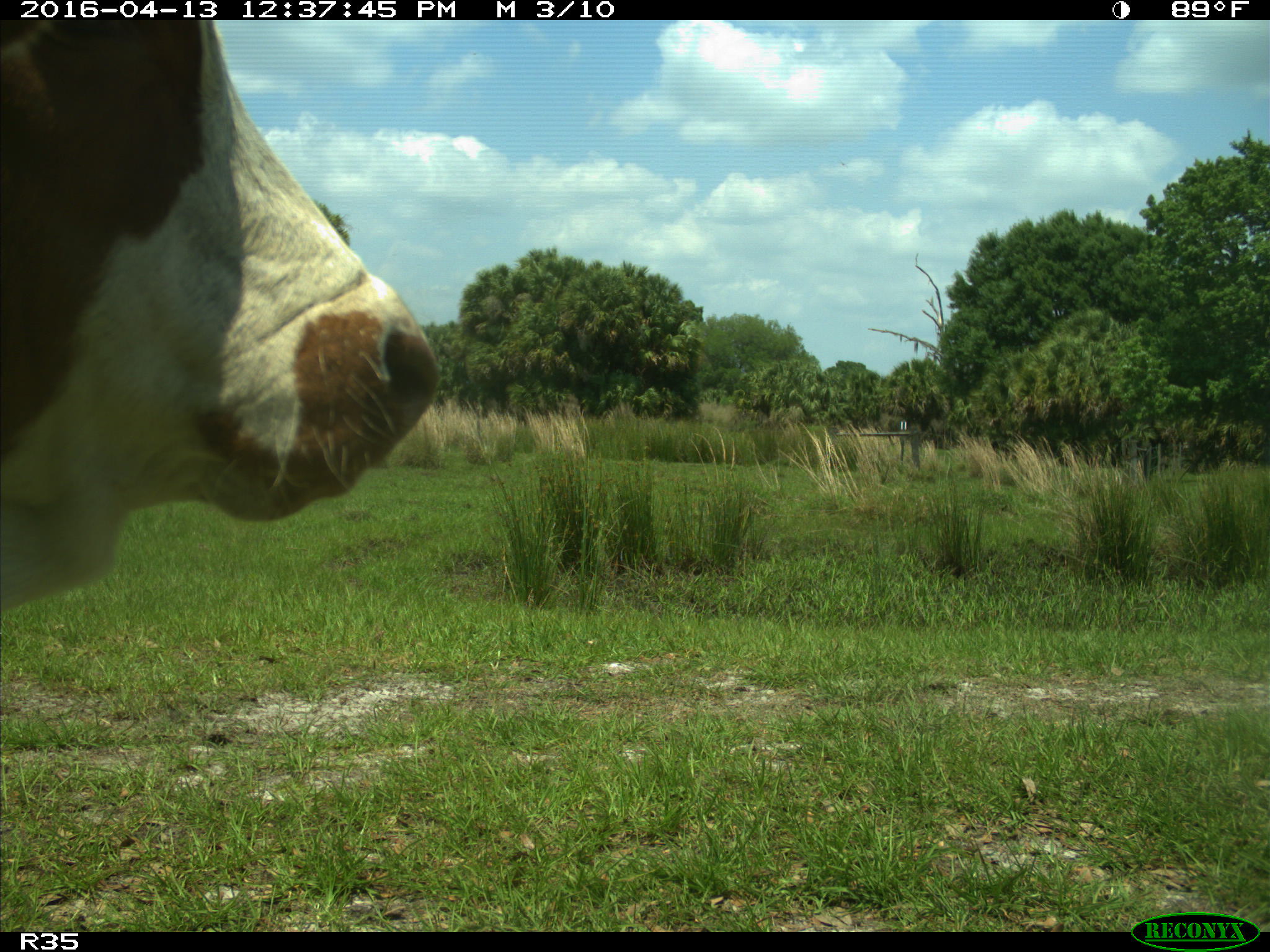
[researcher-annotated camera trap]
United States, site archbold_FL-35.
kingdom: Animalia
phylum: Chordata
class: Mammalia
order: Artiodactyla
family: Bovidae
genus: Bos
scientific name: Bos taurus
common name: domestic cow